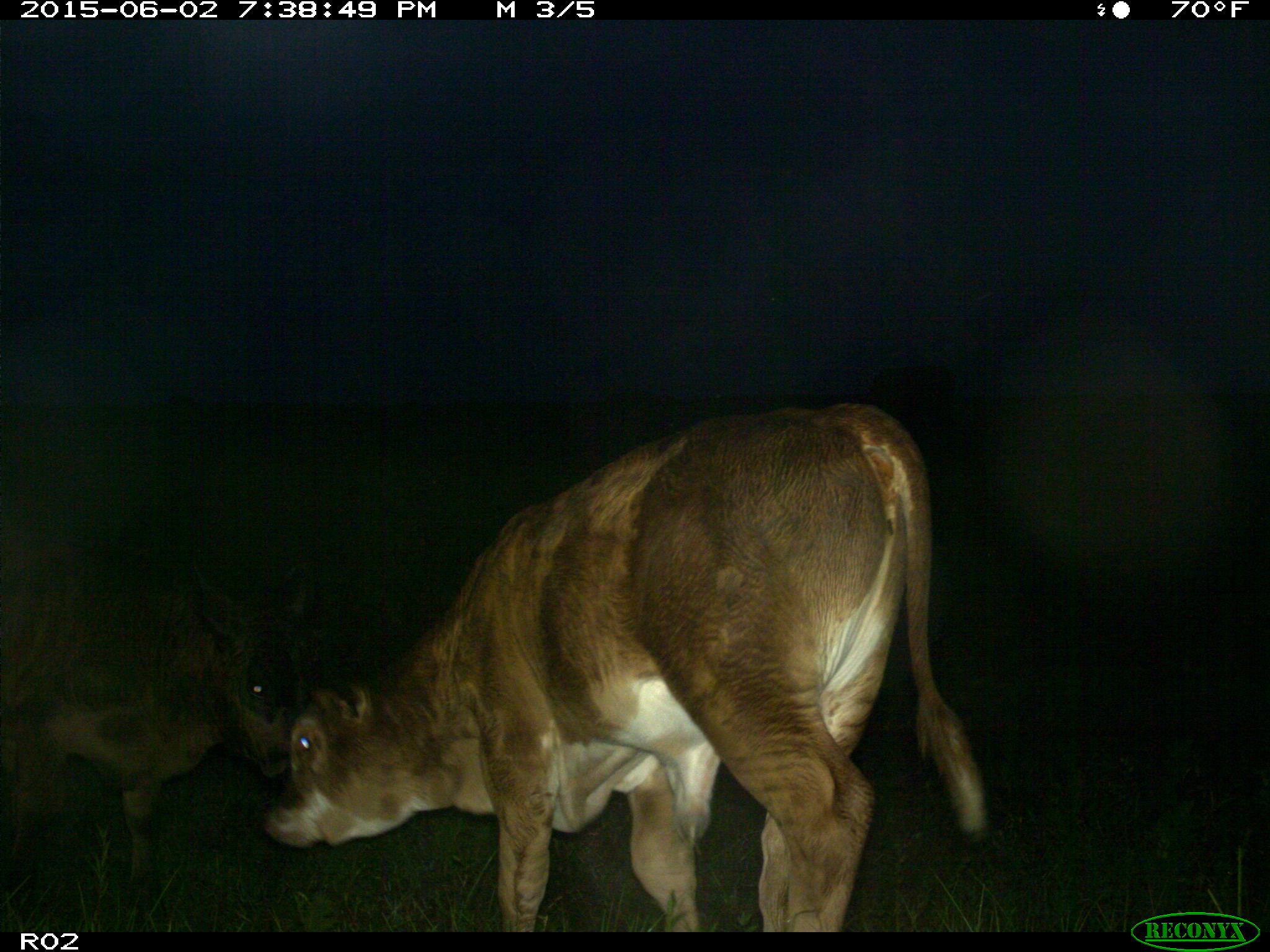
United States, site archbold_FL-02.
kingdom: Animalia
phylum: Chordata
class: Mammalia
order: Artiodactyla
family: Bovidae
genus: Bos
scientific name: Bos taurus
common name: domestic cow